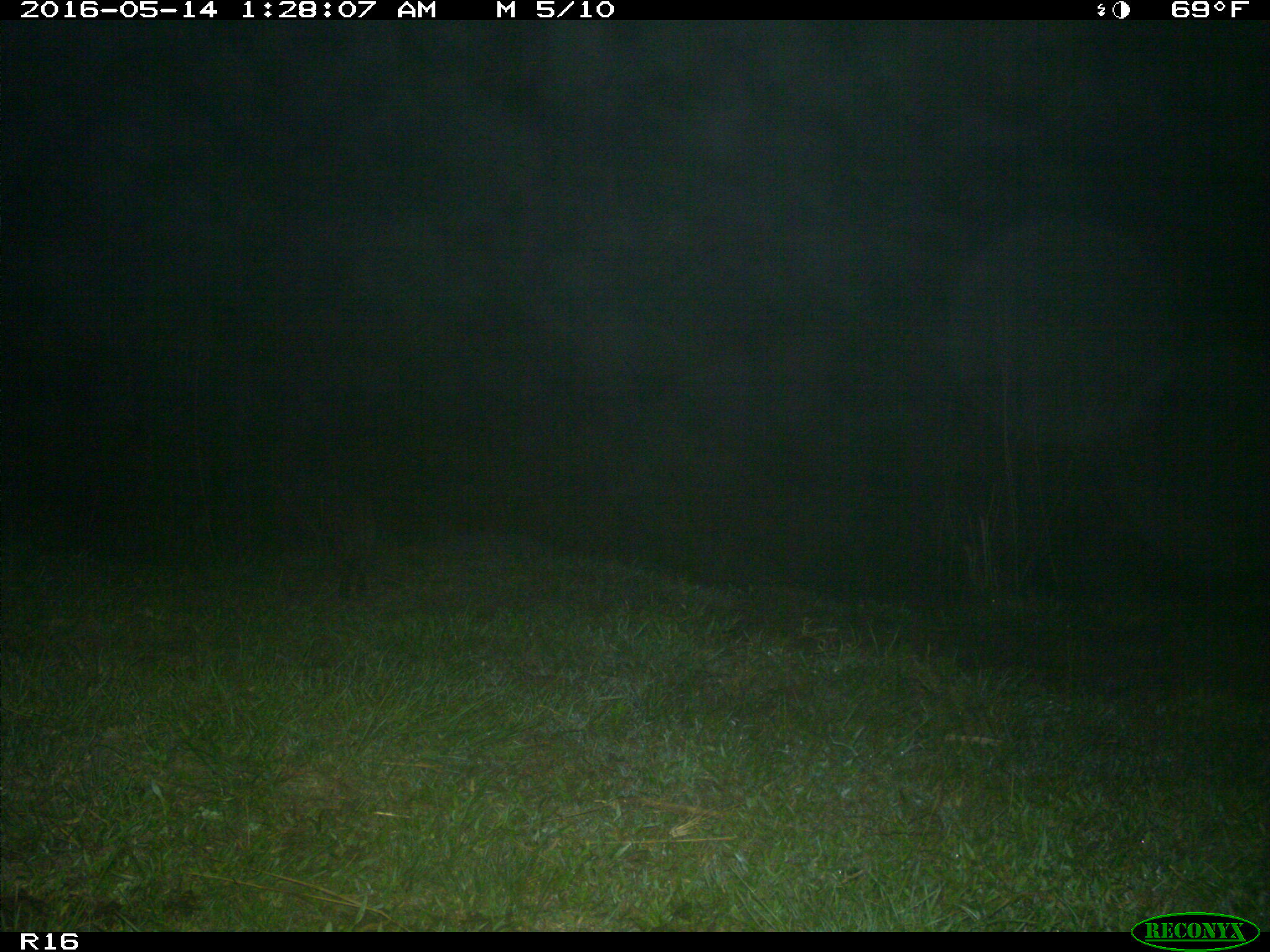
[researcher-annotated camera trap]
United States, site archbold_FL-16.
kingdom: Animalia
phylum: Chordata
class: Mammalia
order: Carnivora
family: Canidae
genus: Canis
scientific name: Canis latrans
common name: coyote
Canis latrans (coyote).